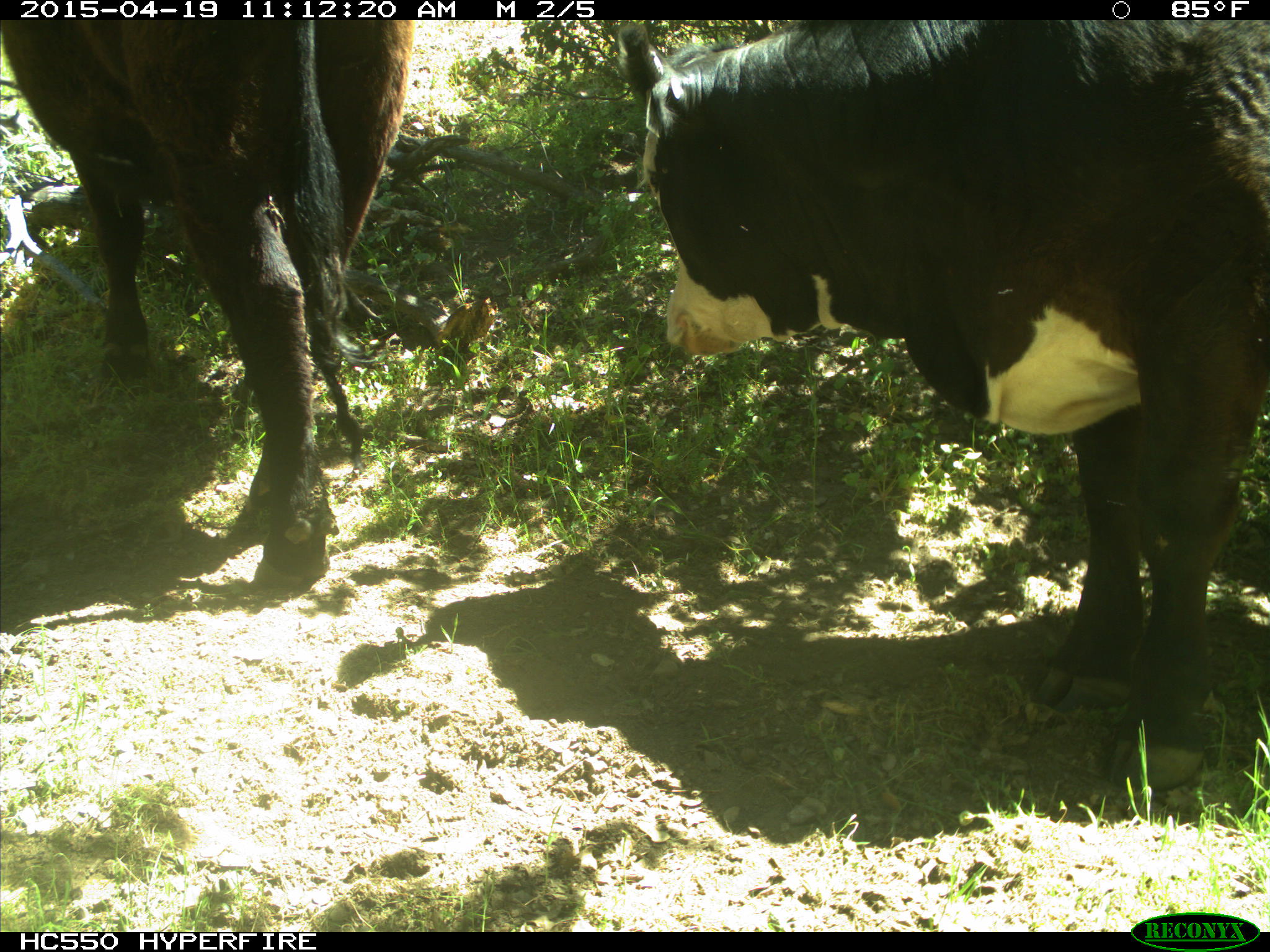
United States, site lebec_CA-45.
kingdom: Animalia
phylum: Chordata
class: Mammalia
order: Artiodactyla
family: Bovidae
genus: Bos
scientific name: Bos taurus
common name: domestic cow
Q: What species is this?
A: Bos taurus (domestic cow).